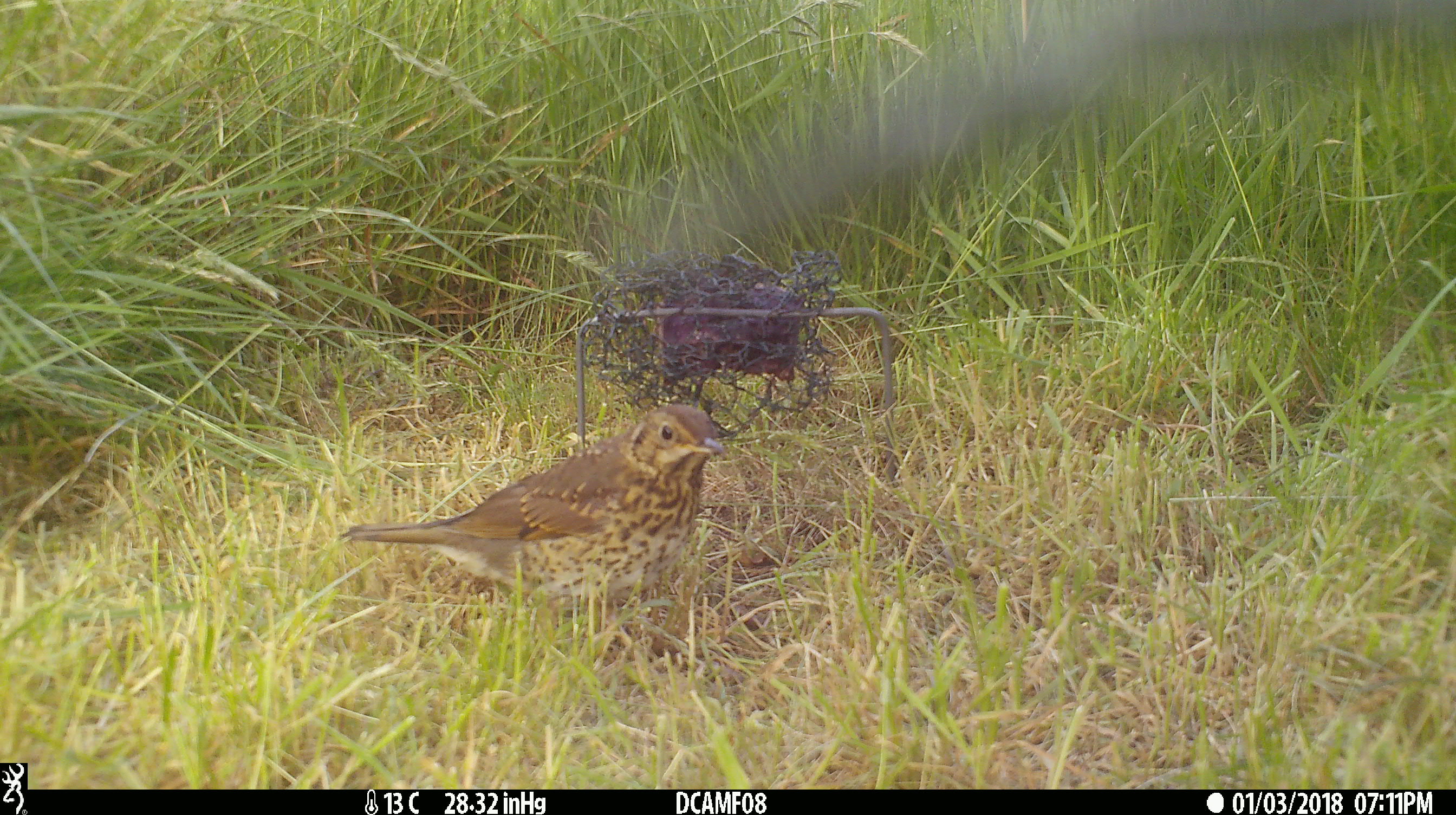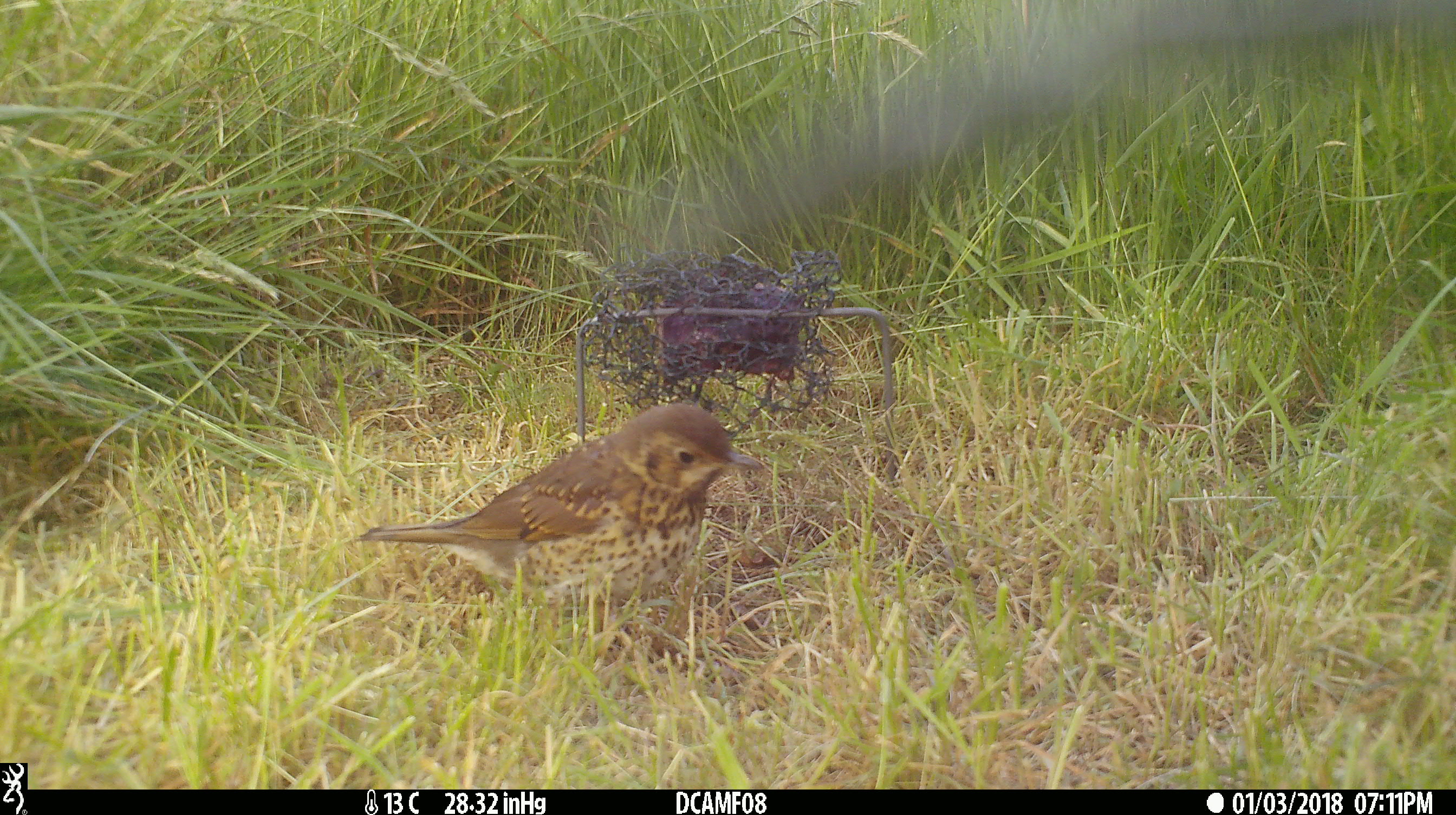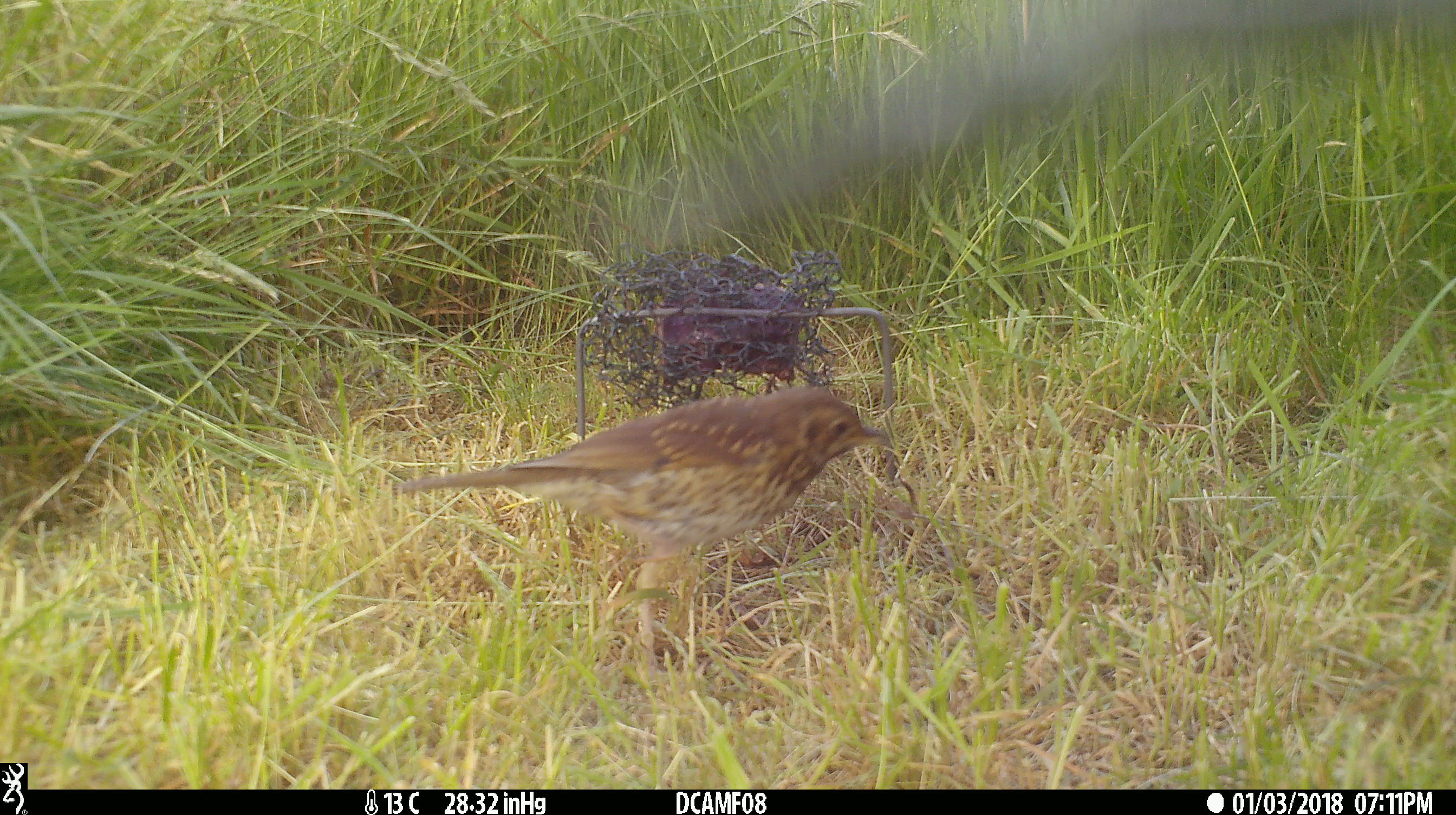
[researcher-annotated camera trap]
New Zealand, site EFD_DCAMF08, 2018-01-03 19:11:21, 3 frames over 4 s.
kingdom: Animalia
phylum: Chordata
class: Aves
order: Passeriformes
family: Turdidae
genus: Turdus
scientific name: Turdus philomelos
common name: song thrush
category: thrush